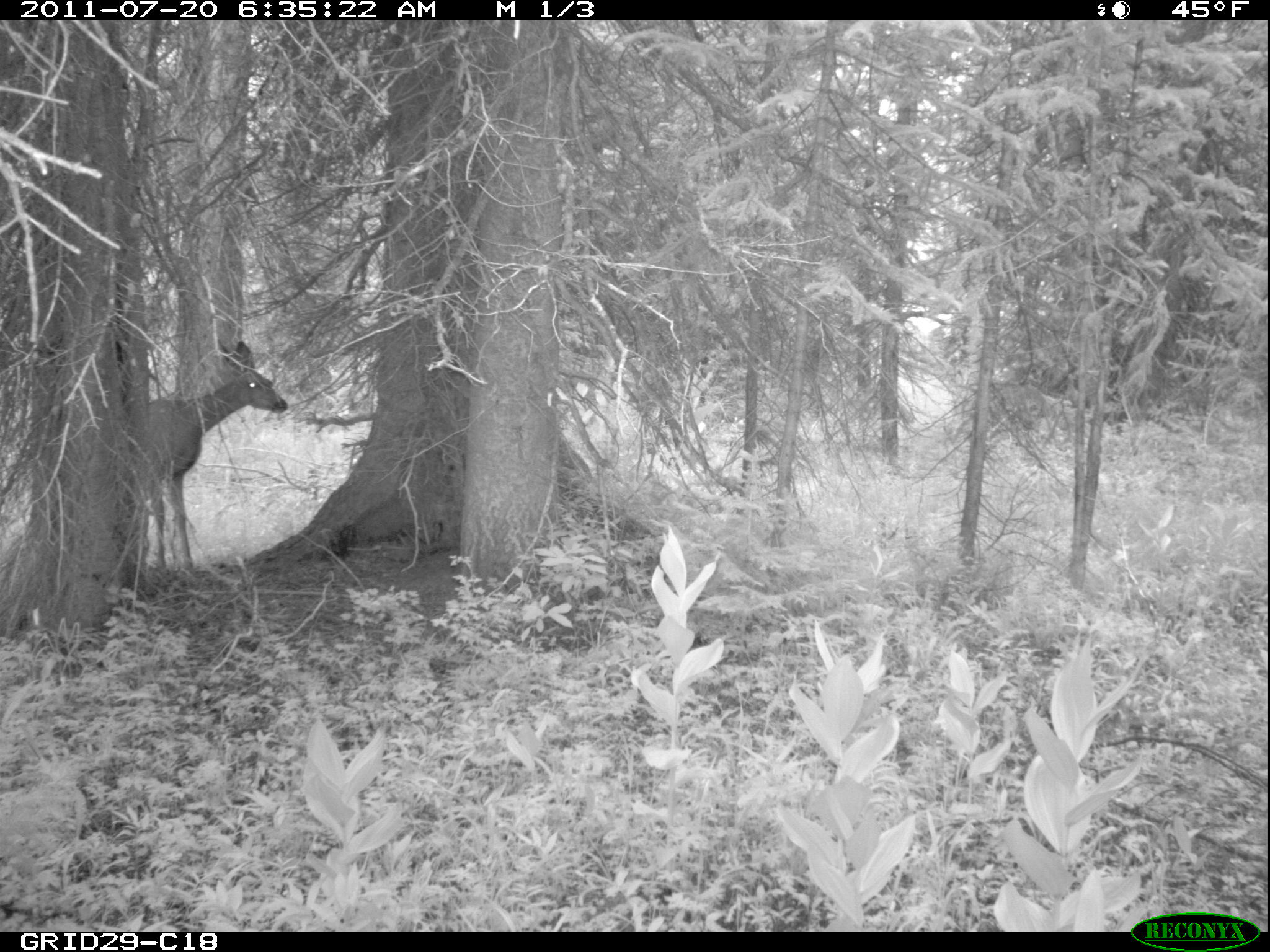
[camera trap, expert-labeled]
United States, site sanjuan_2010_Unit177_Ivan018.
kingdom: Animalia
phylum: Chordata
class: Mammalia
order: Artiodactyla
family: Cervidae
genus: Odocoileus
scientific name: Odocoileus hemionus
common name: mule deer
Odocoileus hemionus (mule deer).